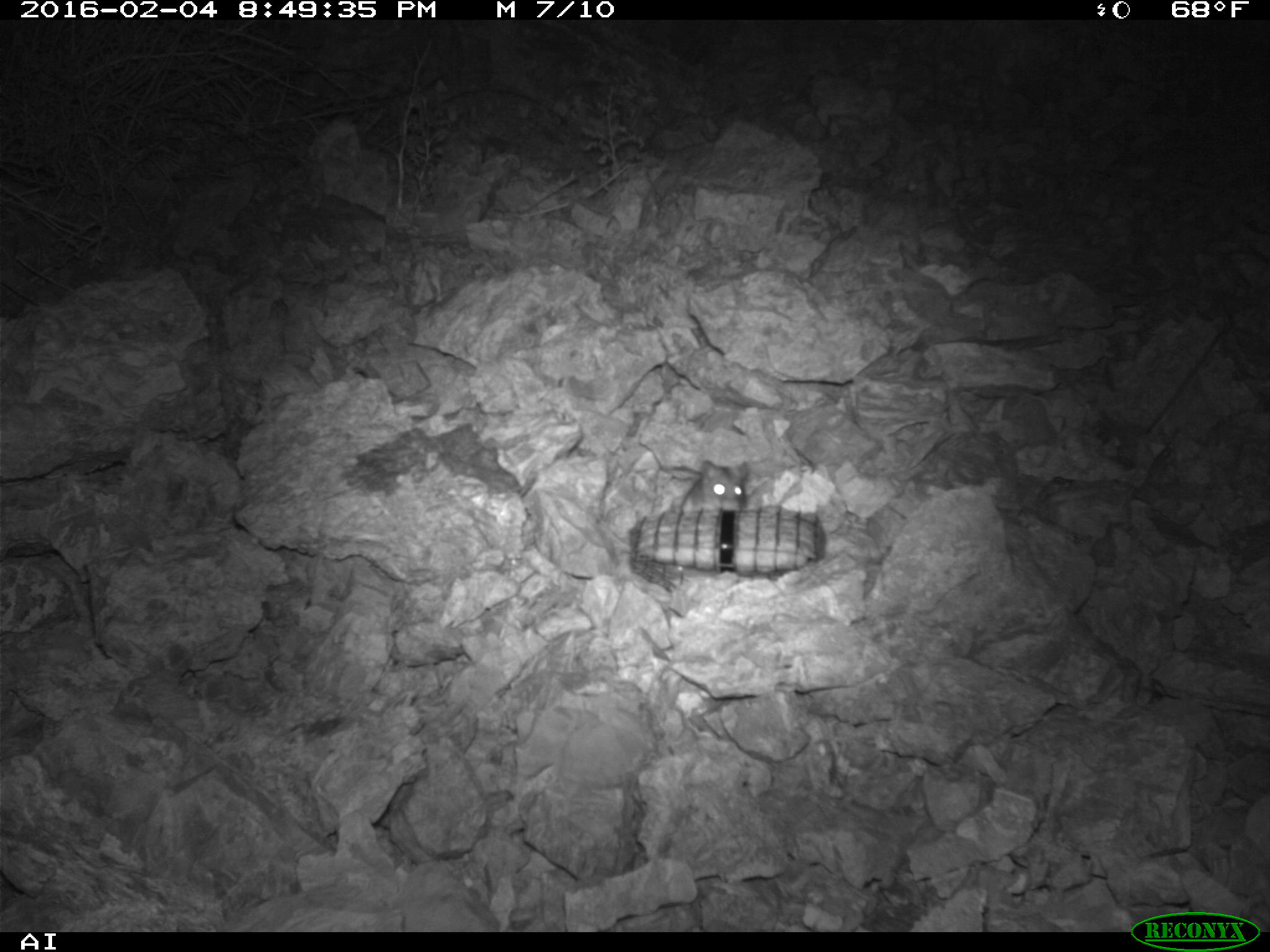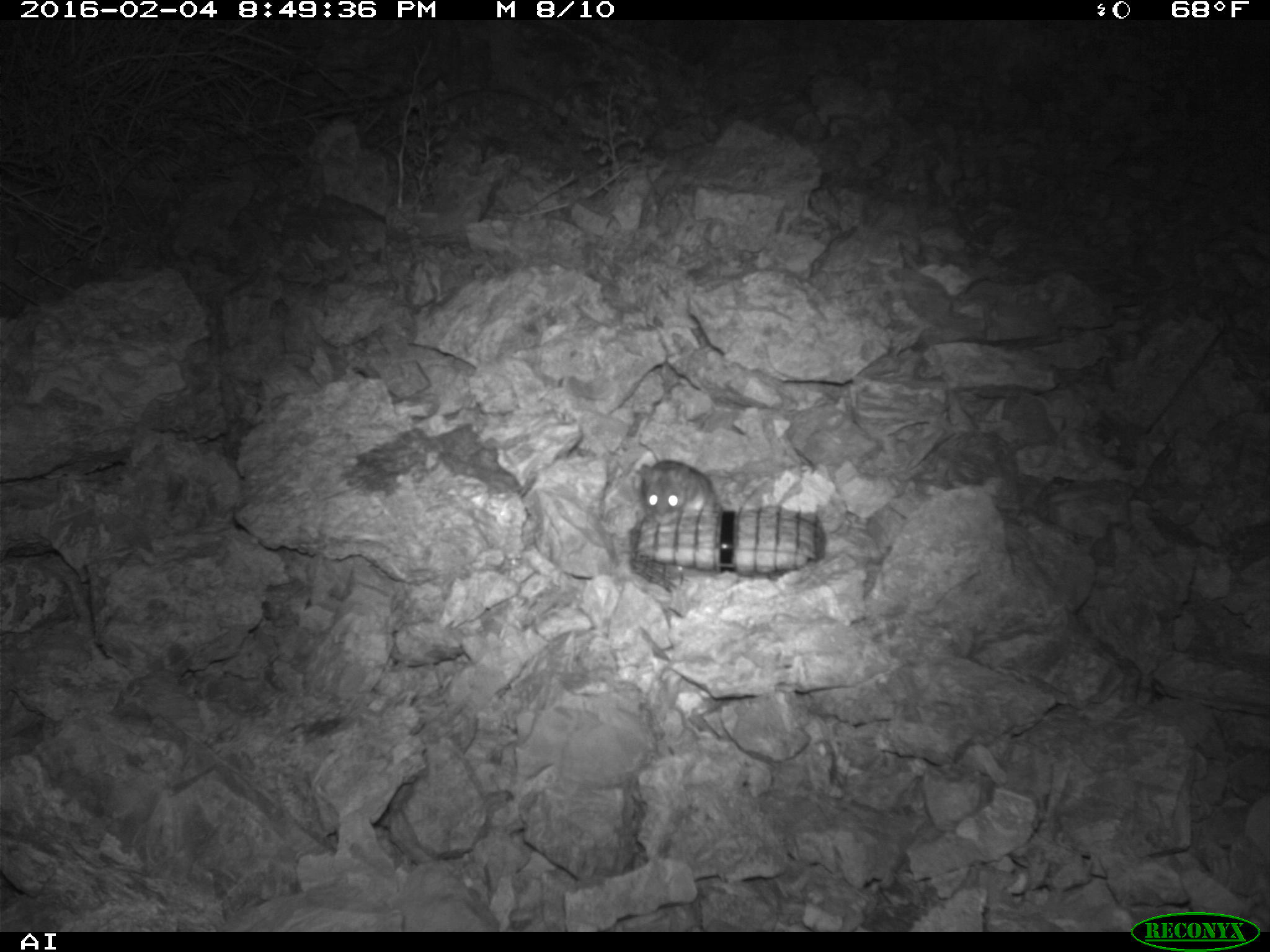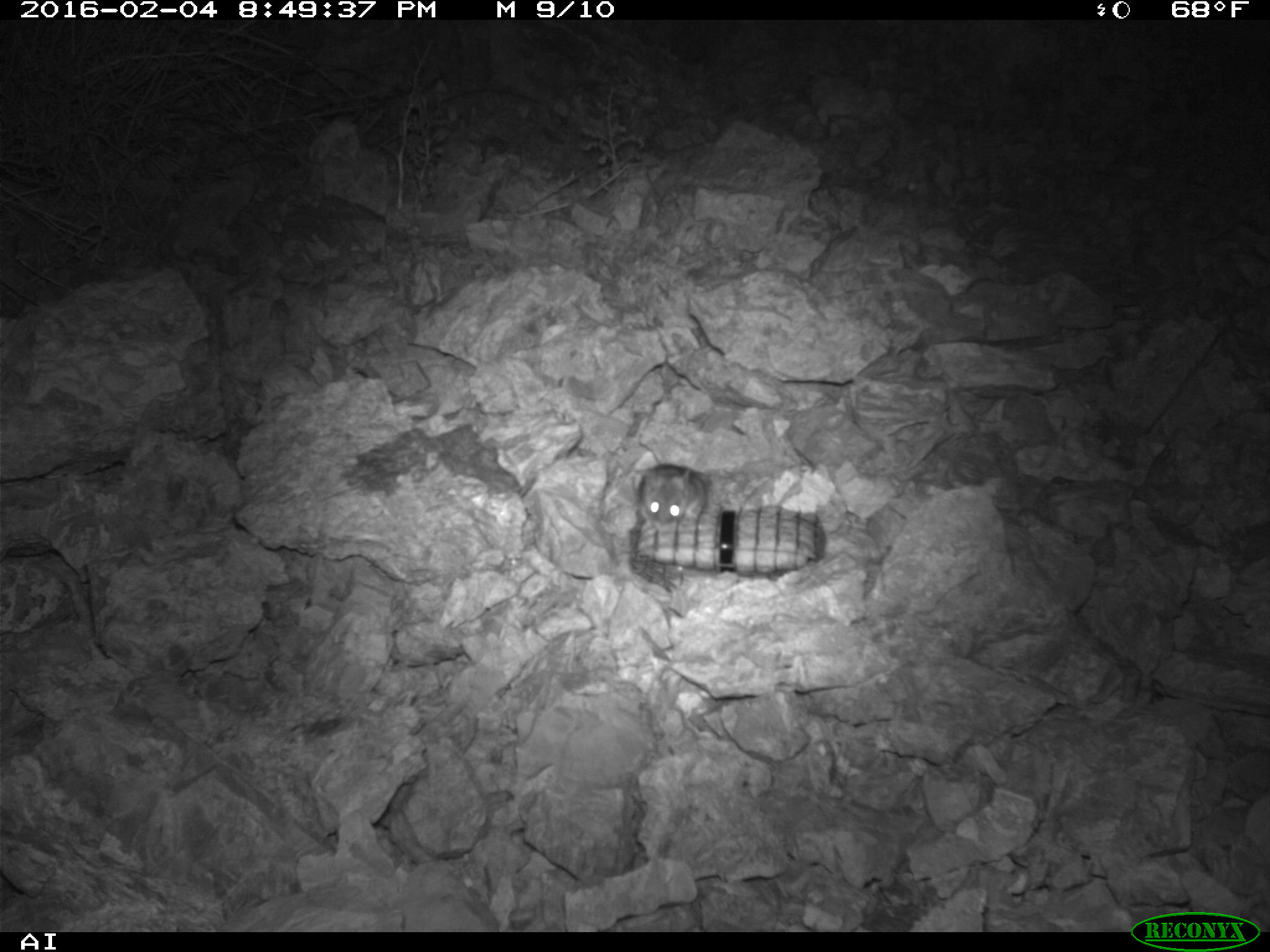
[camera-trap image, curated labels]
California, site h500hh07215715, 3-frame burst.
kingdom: Animalia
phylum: Chordata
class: Mammalia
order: Rodentia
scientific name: Rodentia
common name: rodent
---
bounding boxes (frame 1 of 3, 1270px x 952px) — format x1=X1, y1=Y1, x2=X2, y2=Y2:
rodent: x1=680, y1=460, x2=752, y2=513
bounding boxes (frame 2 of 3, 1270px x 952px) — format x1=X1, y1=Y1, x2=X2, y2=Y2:
rodent: x1=639, y1=459, x2=725, y2=525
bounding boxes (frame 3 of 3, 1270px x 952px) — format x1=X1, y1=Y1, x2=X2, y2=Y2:
rodent: x1=636, y1=422, x2=711, y2=529